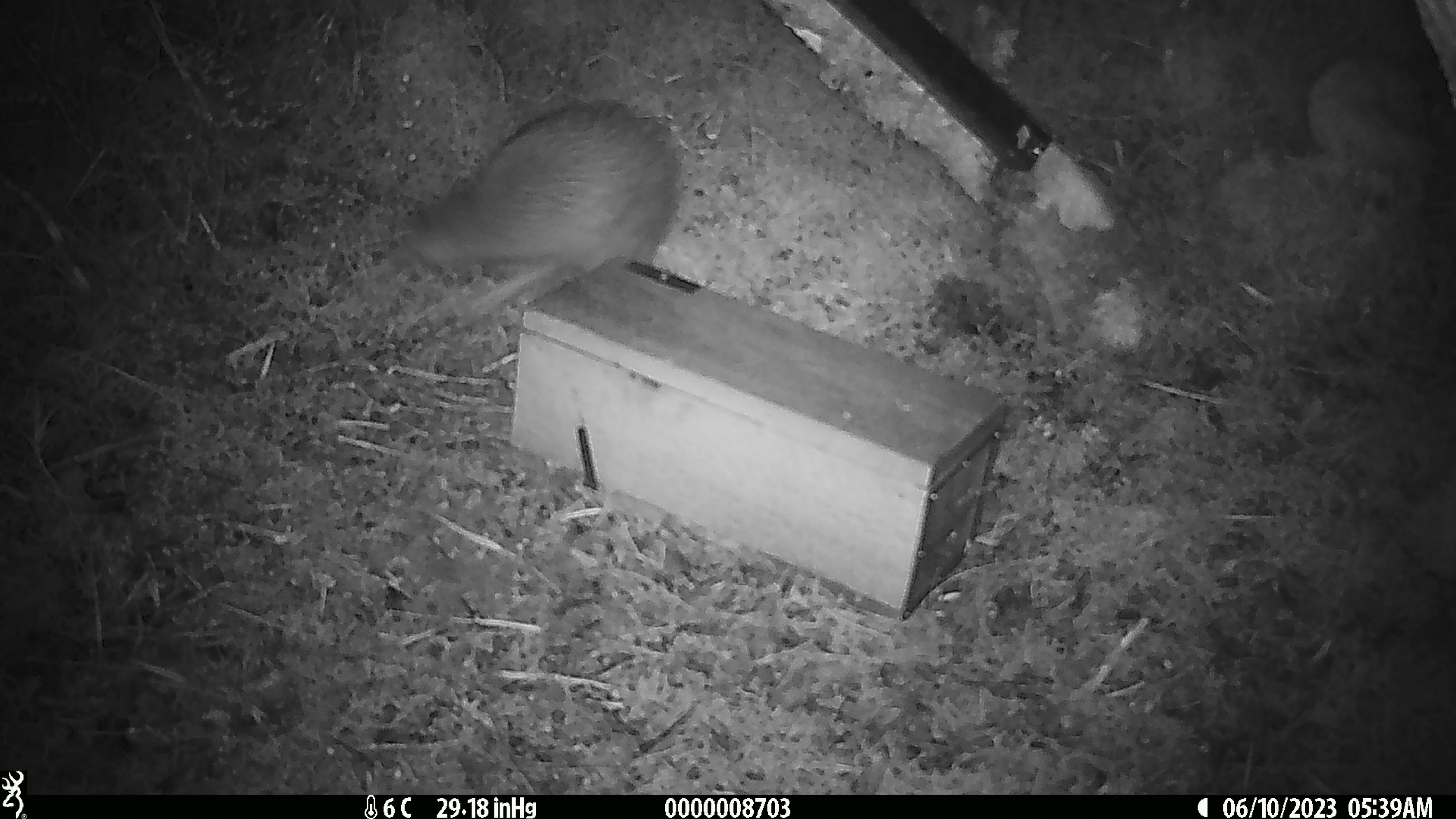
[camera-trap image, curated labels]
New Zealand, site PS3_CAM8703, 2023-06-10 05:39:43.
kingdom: Animalia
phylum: Chordata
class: Aves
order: Apterygiformes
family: Apterygidae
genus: Apteryx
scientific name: Apteryx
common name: kiwi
Kiwi (Apteryx).